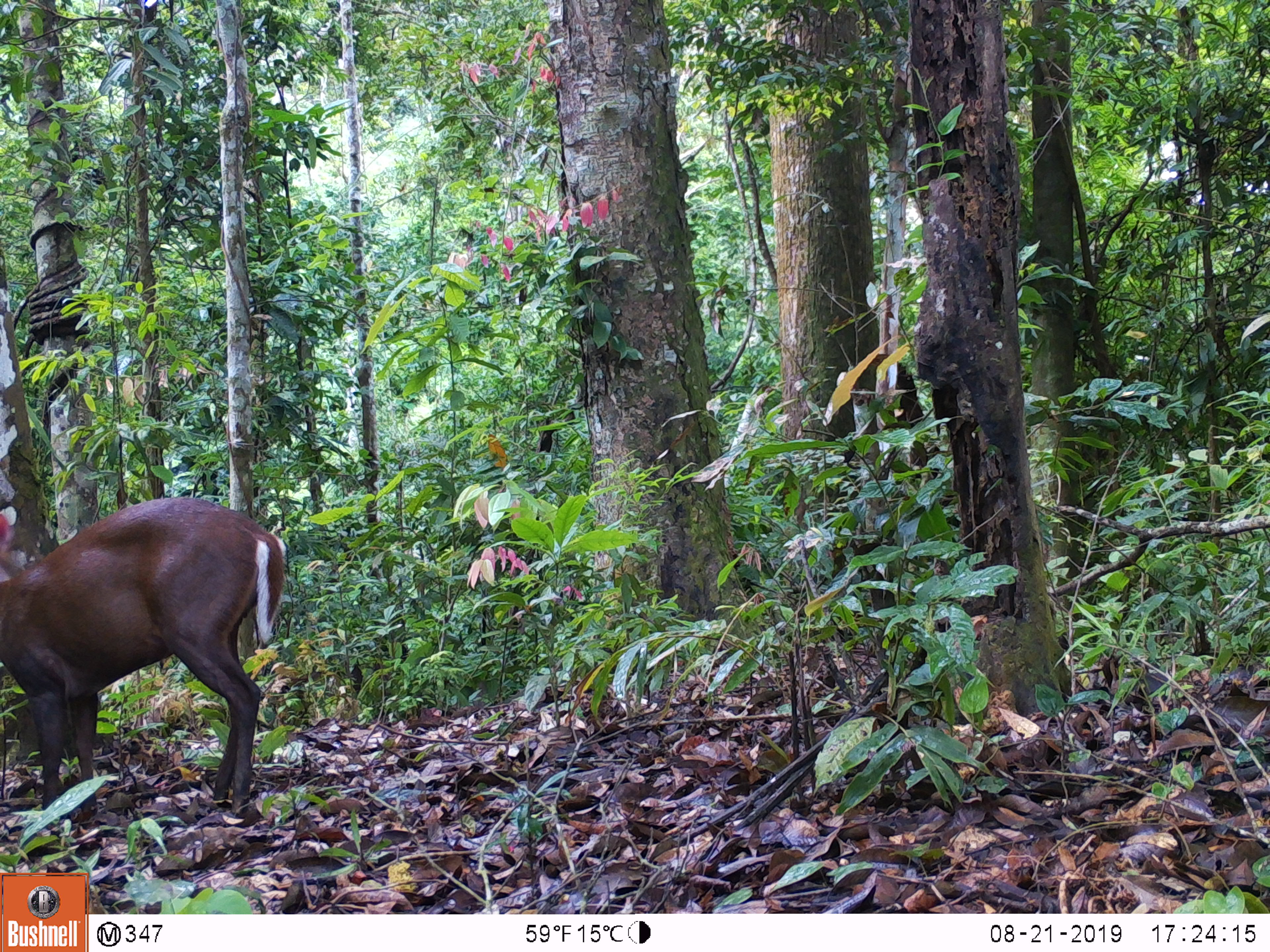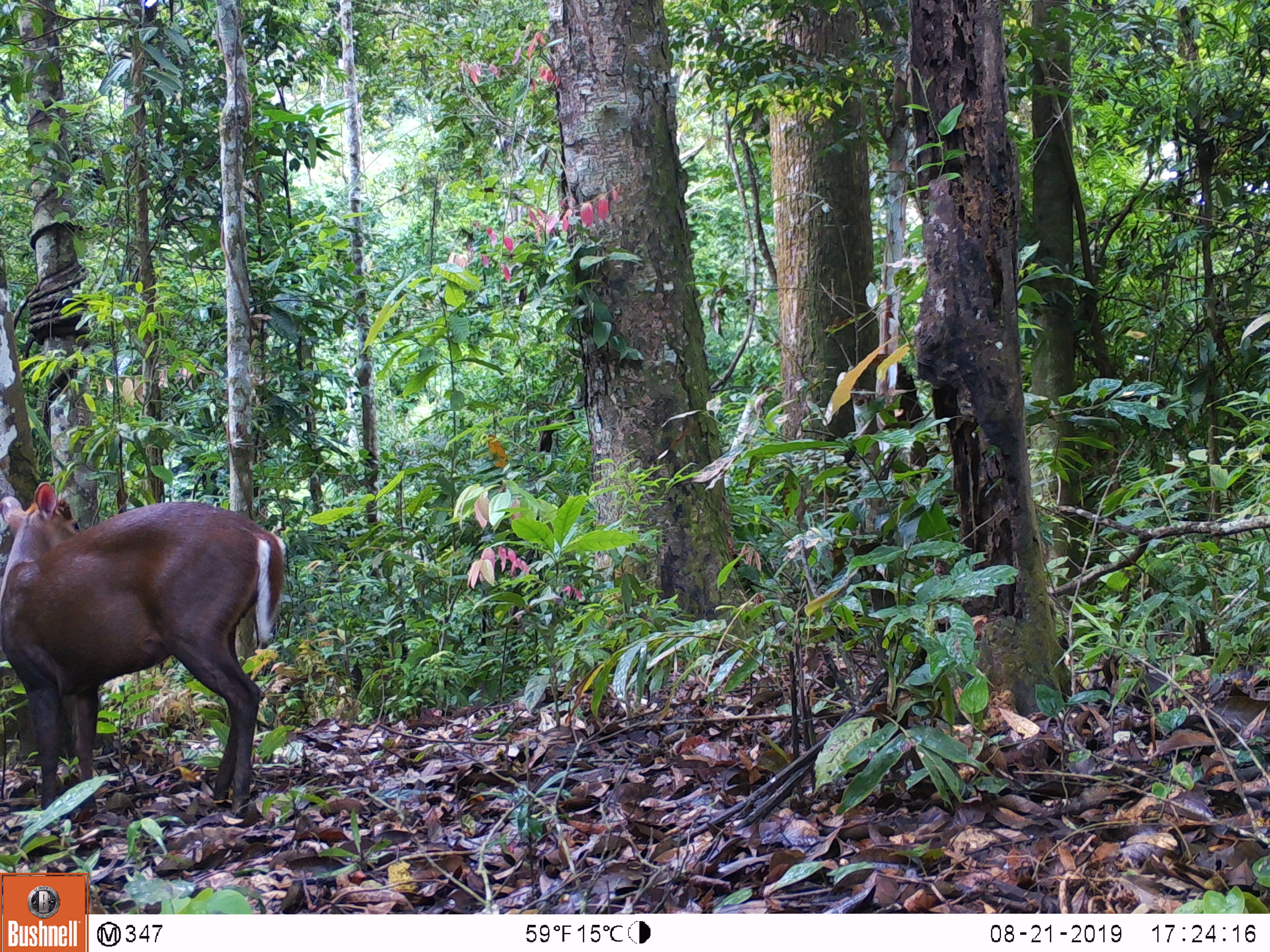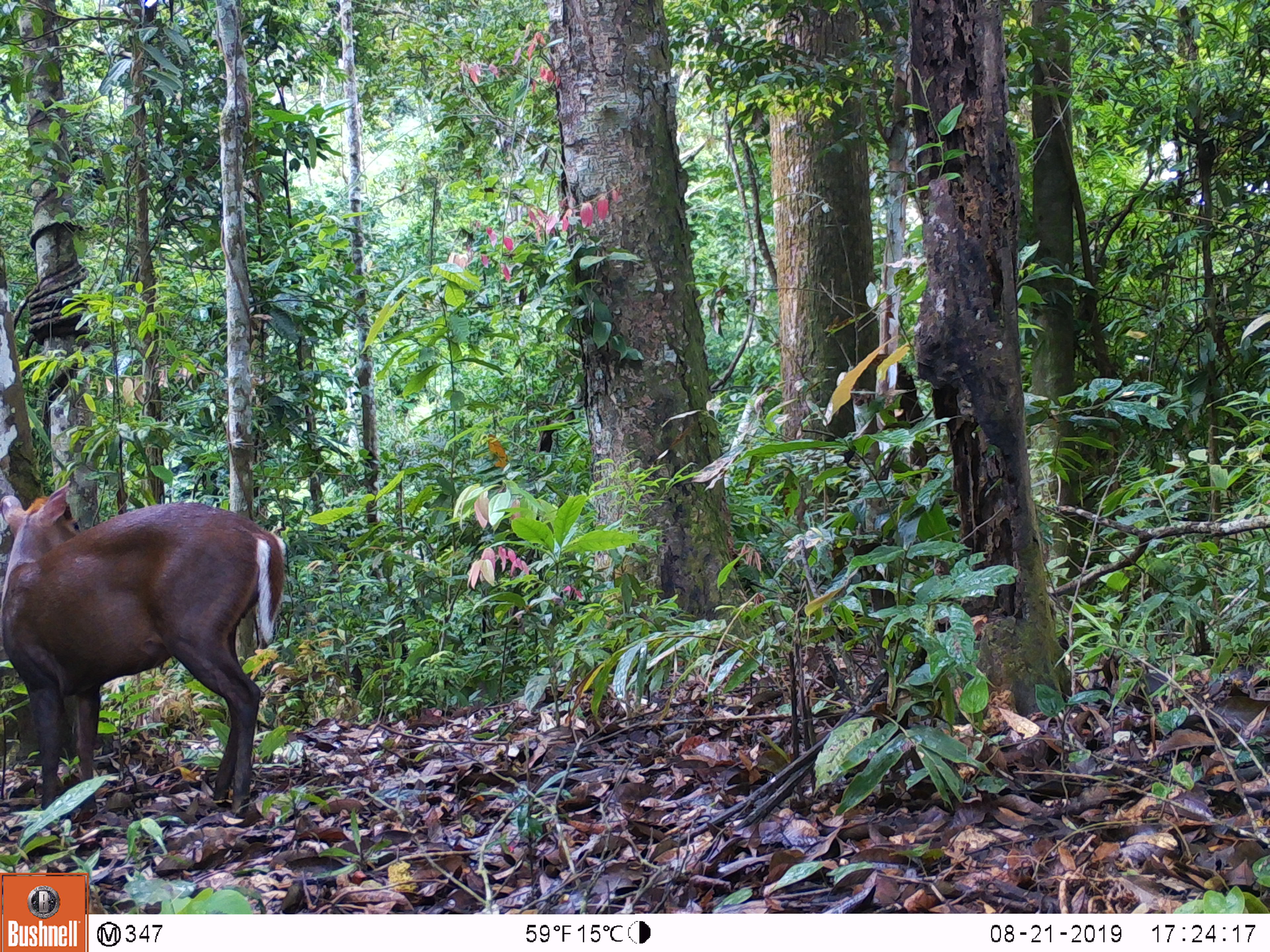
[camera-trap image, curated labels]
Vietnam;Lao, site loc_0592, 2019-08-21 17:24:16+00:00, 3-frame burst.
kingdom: Animalia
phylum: Chordata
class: Mammalia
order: Artiodactyla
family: Cervidae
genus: Muntiacus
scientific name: Muntiacus rooseveltorum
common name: roosevelt's muntjac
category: roosevelts muntjac group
Roosevelts muntjac group (roosevelt's muntjac) (Muntiacus rooseveltorum). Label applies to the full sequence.